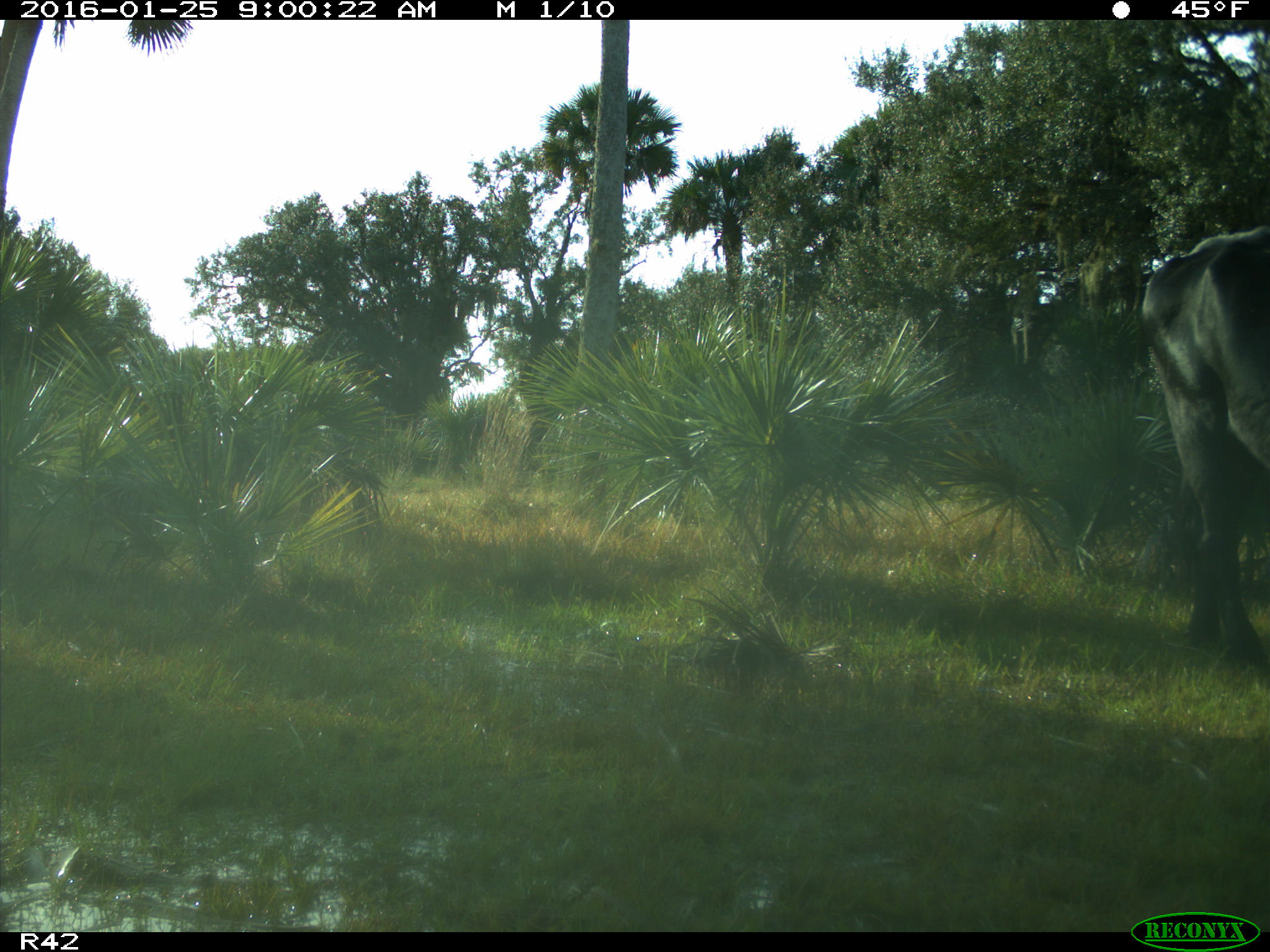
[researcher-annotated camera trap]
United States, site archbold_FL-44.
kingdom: Animalia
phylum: Chordata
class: Mammalia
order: Artiodactyla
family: Bovidae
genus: Bos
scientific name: Bos taurus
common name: domestic cow